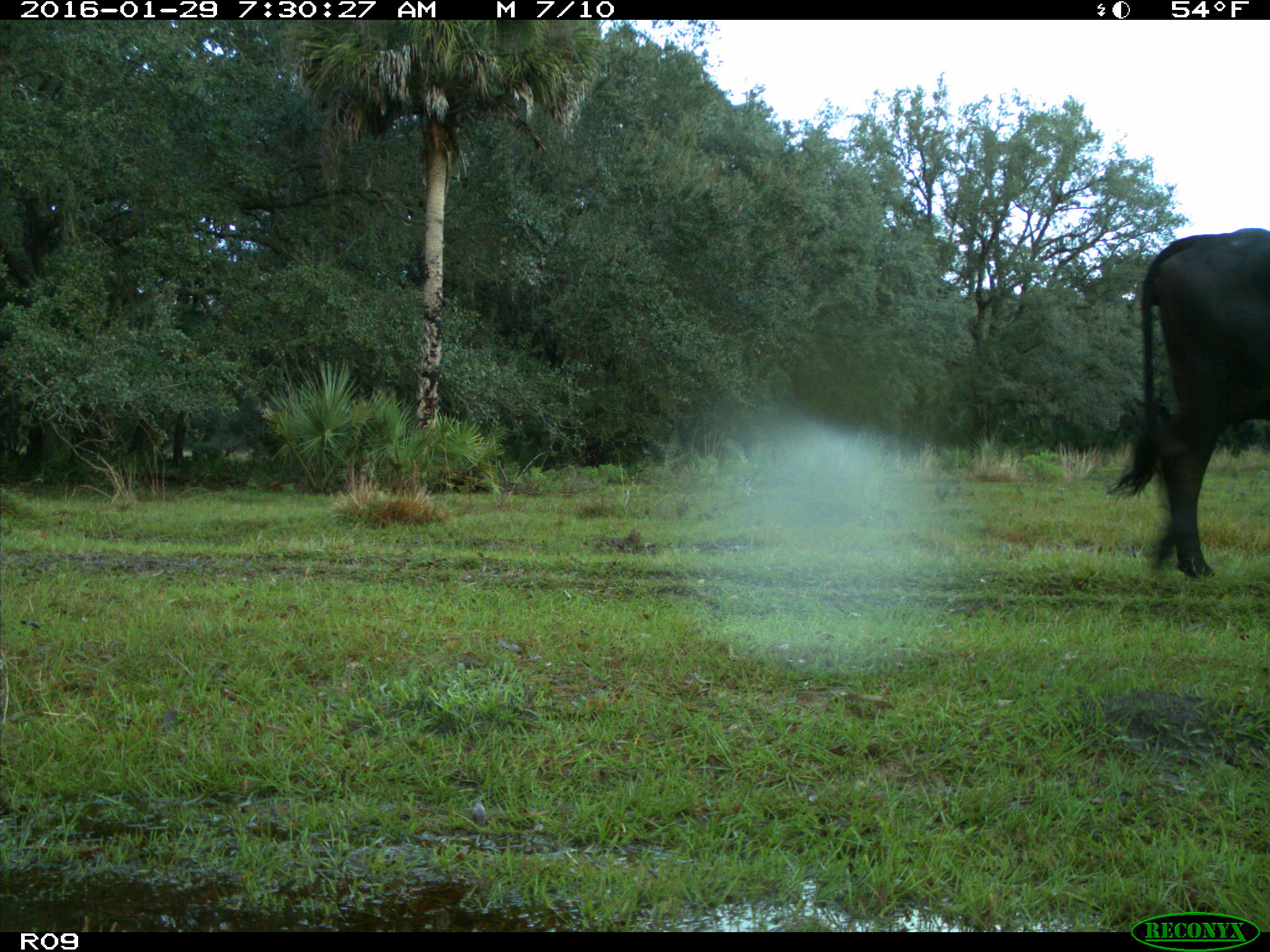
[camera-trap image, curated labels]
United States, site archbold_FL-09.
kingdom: Animalia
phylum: Chordata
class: Mammalia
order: Artiodactyla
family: Bovidae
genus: Bos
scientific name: Bos taurus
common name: domestic cow